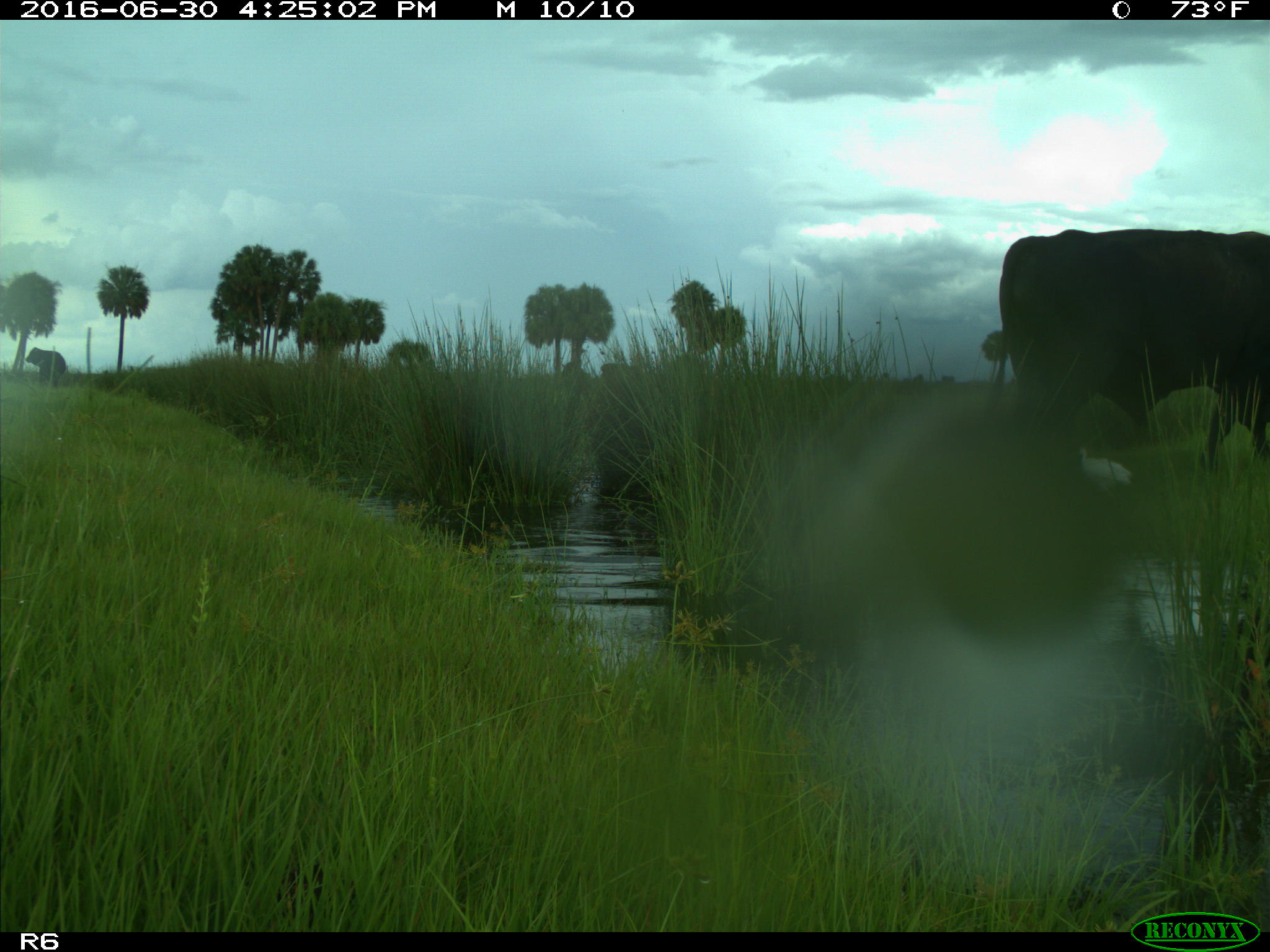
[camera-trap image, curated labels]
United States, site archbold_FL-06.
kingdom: Animalia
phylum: Chordata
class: Mammalia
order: Artiodactyla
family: Bovidae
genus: Bos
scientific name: Bos taurus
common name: domestic cow